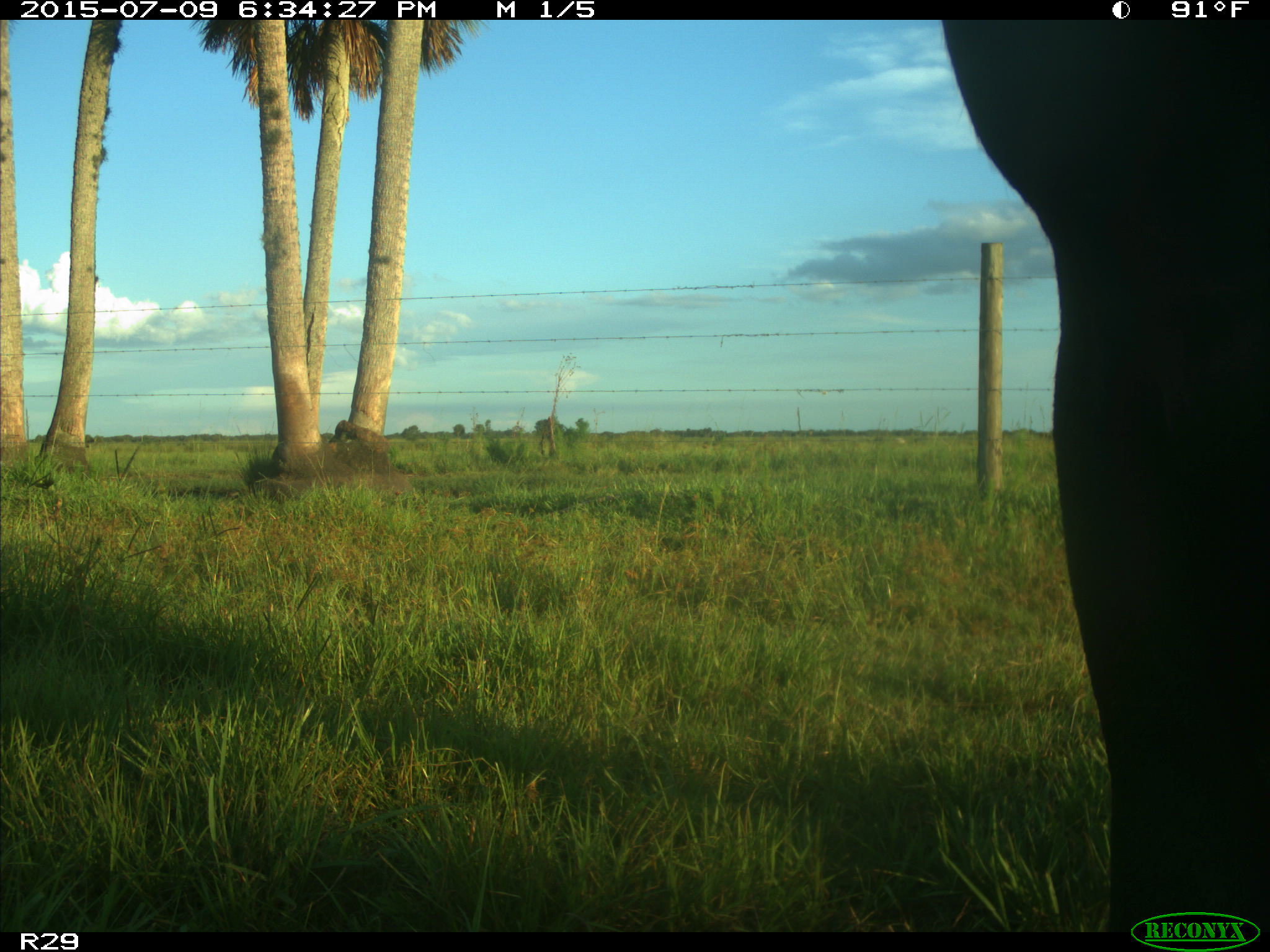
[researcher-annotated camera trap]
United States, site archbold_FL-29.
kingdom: Animalia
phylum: Chordata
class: Mammalia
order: Artiodactyla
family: Bovidae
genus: Bos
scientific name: Bos taurus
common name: domestic cow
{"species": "Bos taurus (domestic cow)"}